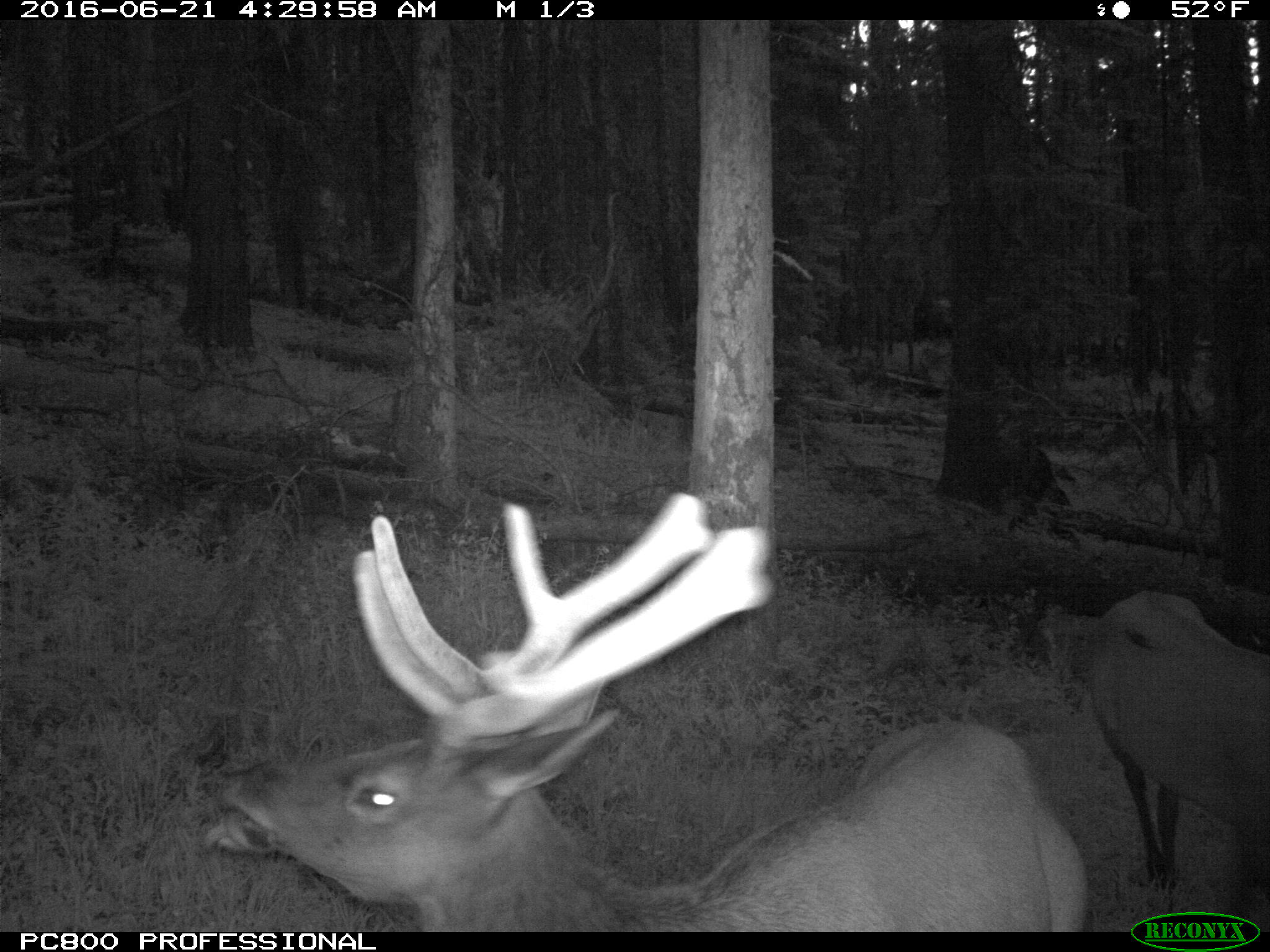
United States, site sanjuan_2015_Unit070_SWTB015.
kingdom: Animalia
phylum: Chordata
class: Mammalia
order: Artiodactyla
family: Cervidae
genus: Cervus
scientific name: Cervus elaphus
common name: red deer